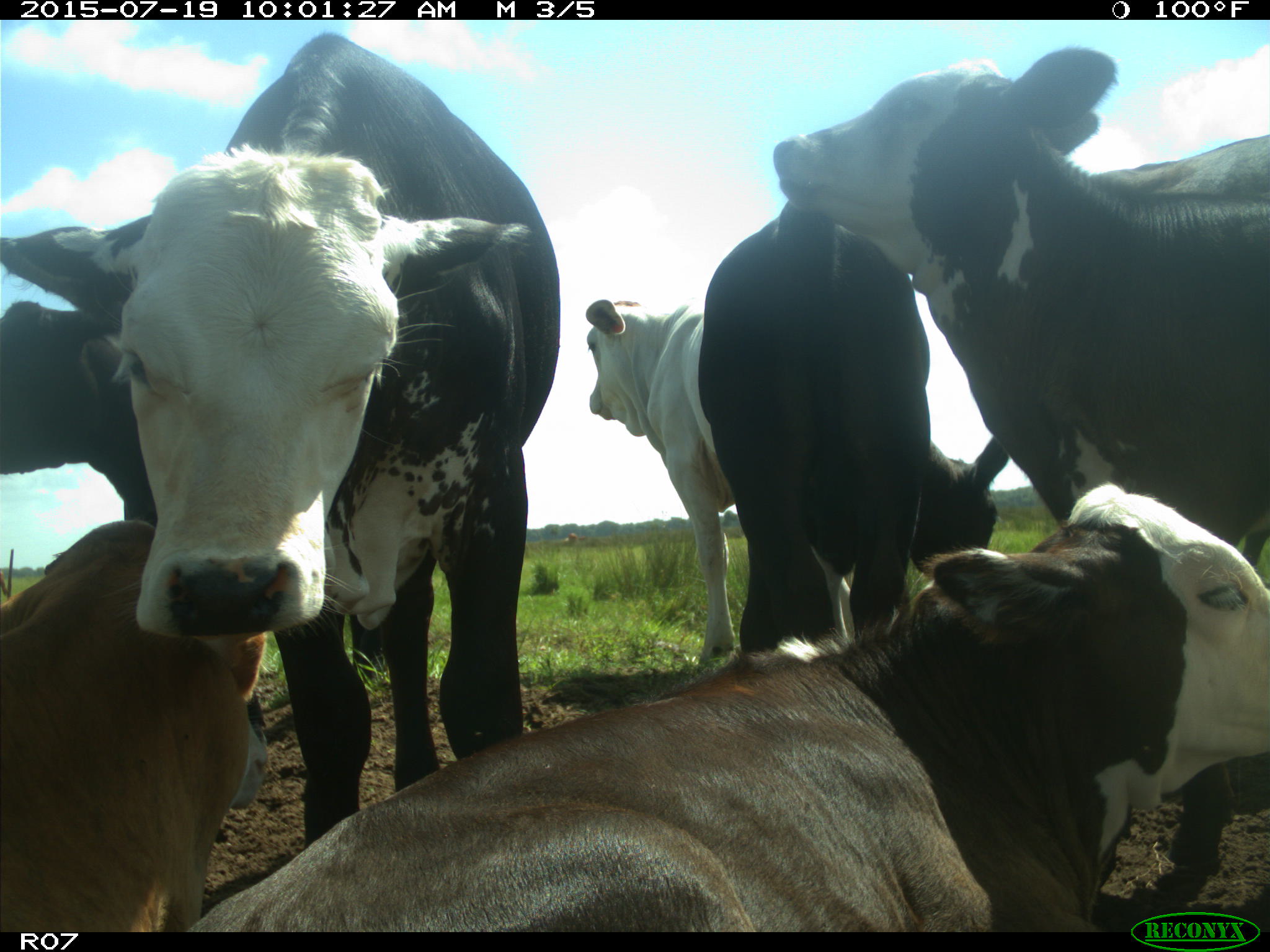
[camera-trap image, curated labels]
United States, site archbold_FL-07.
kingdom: Animalia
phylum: Chordata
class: Mammalia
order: Artiodactyla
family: Bovidae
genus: Bos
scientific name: Bos taurus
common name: domestic cow